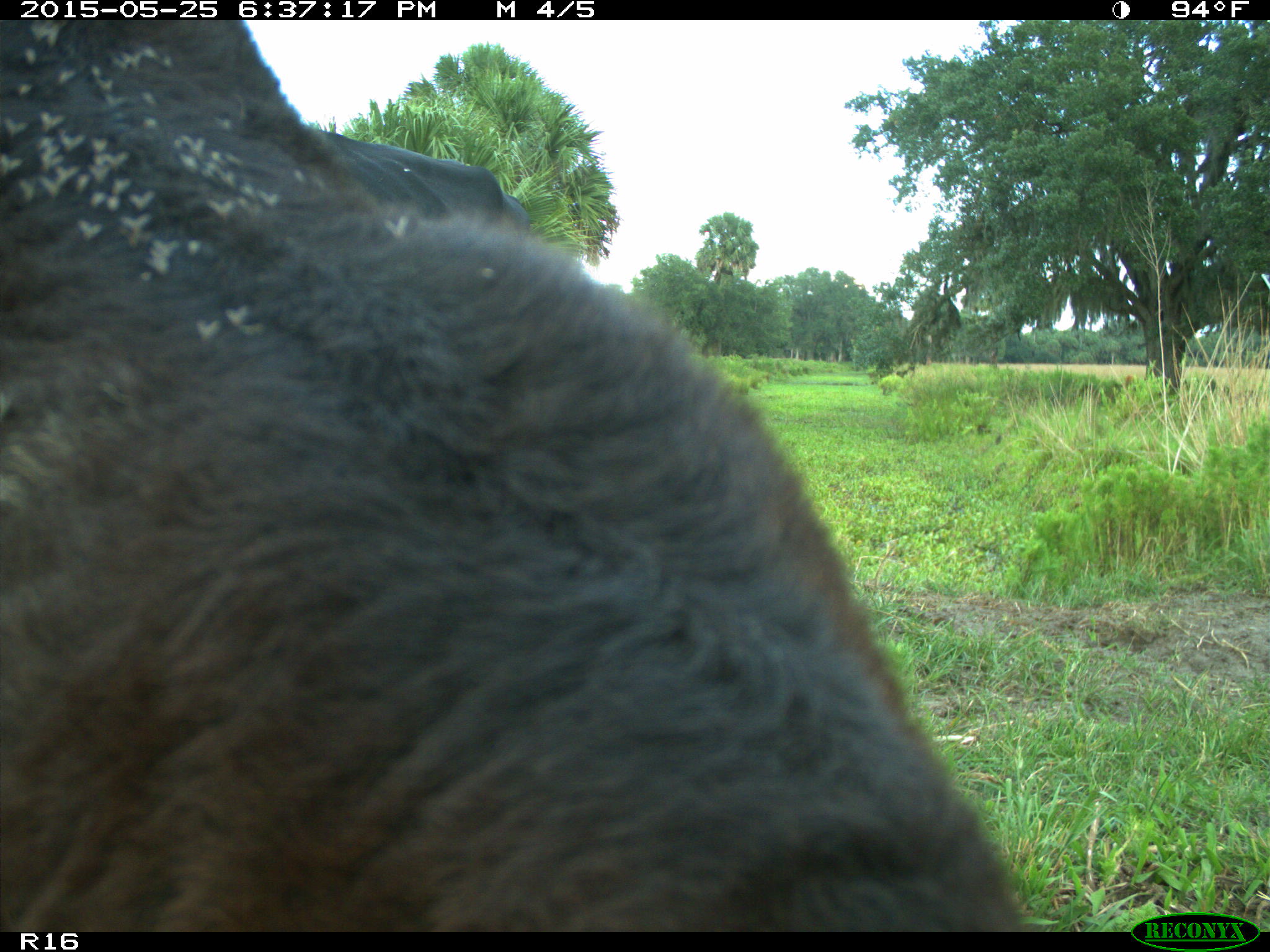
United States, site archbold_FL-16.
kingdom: Animalia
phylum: Chordata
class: Mammalia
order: Artiodactyla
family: Bovidae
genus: Bos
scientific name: Bos taurus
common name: domestic cow